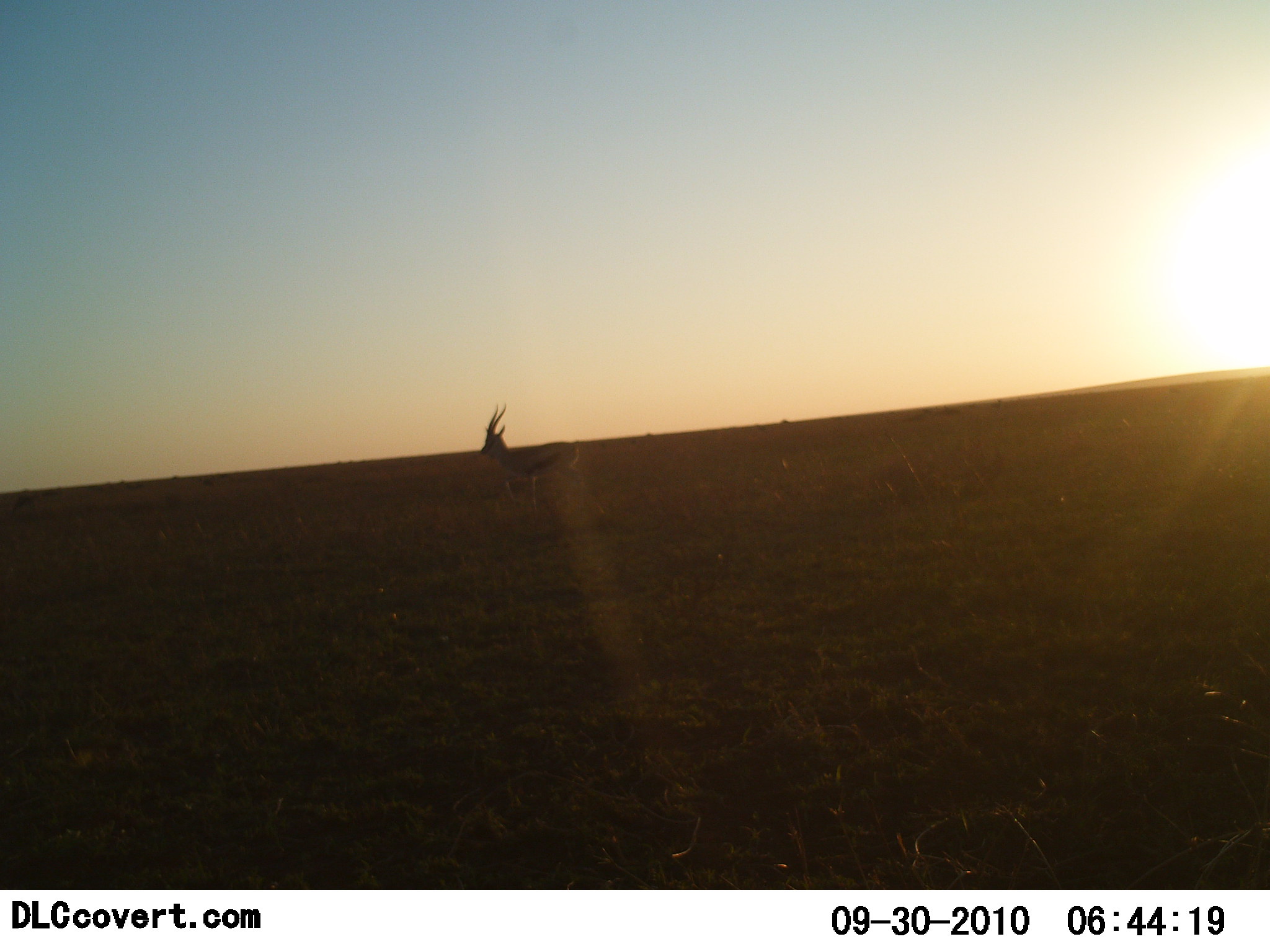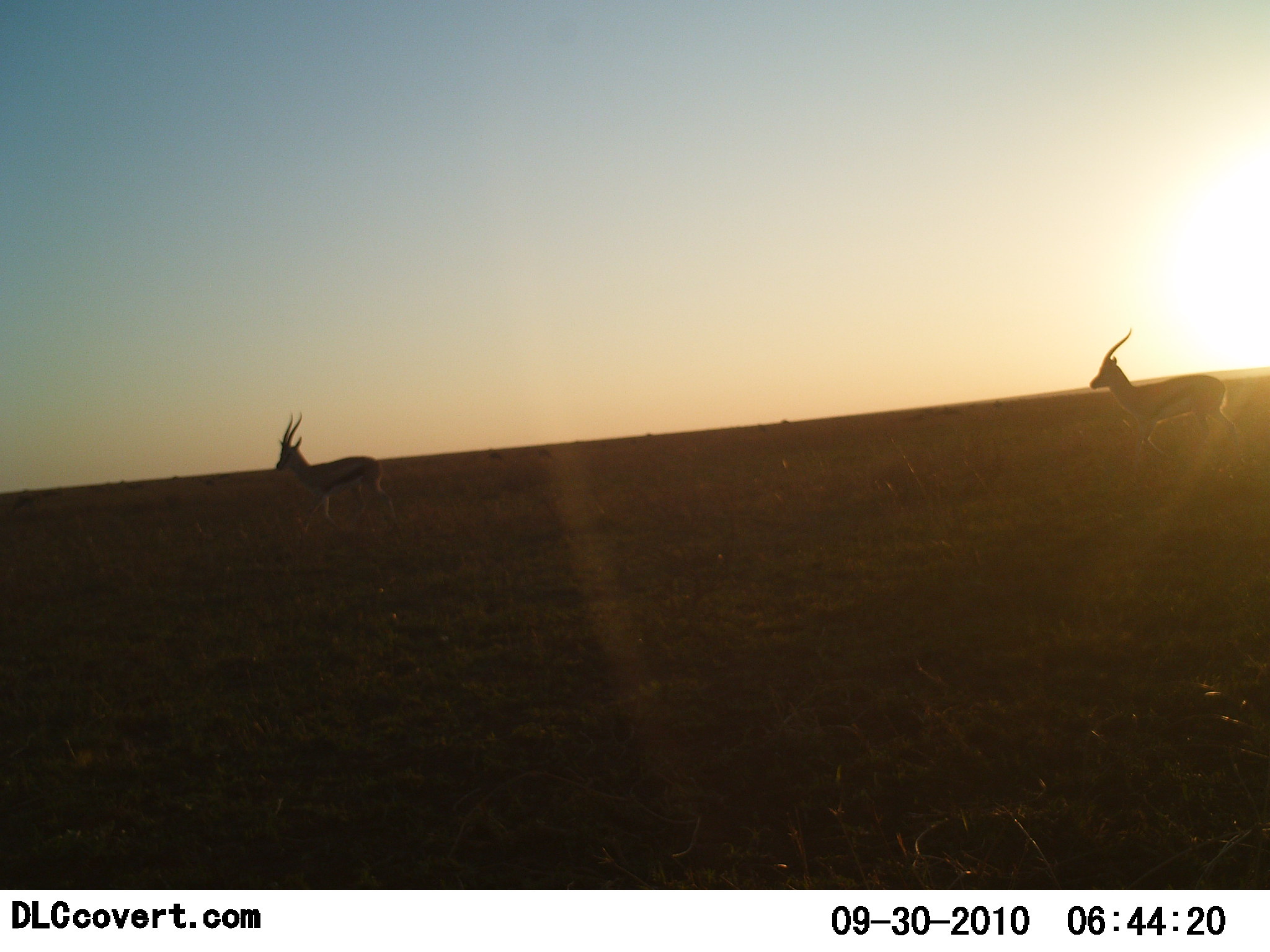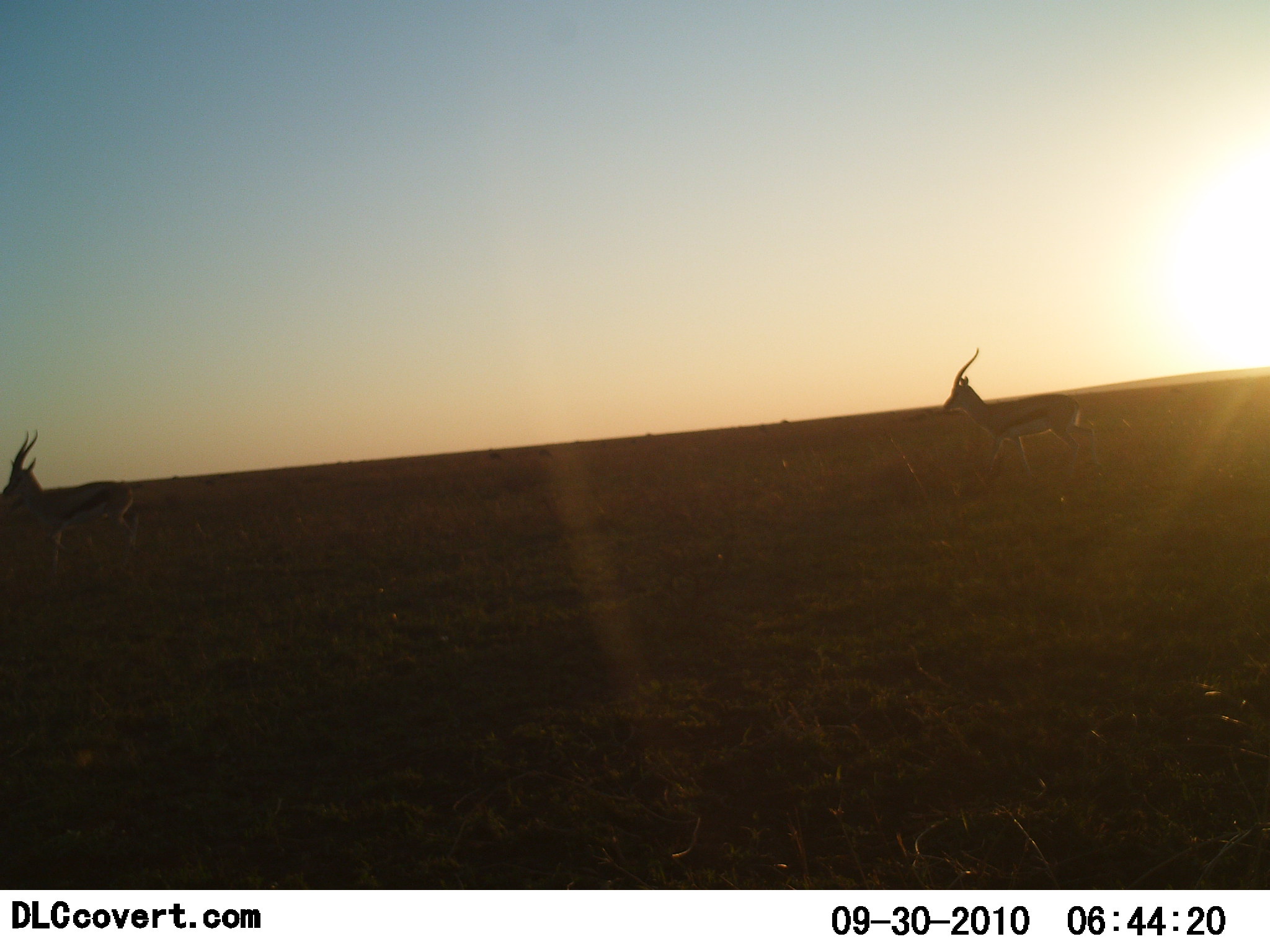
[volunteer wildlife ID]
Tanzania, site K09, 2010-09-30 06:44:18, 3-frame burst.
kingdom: Animalia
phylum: Chordata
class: Mammalia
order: Artiodactyla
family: Bovidae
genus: Eudorcas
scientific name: Eudorcas thomsonii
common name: thomson's gazelle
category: gazellethomsons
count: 2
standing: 30%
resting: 0%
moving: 70%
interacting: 0%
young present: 0%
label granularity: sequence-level